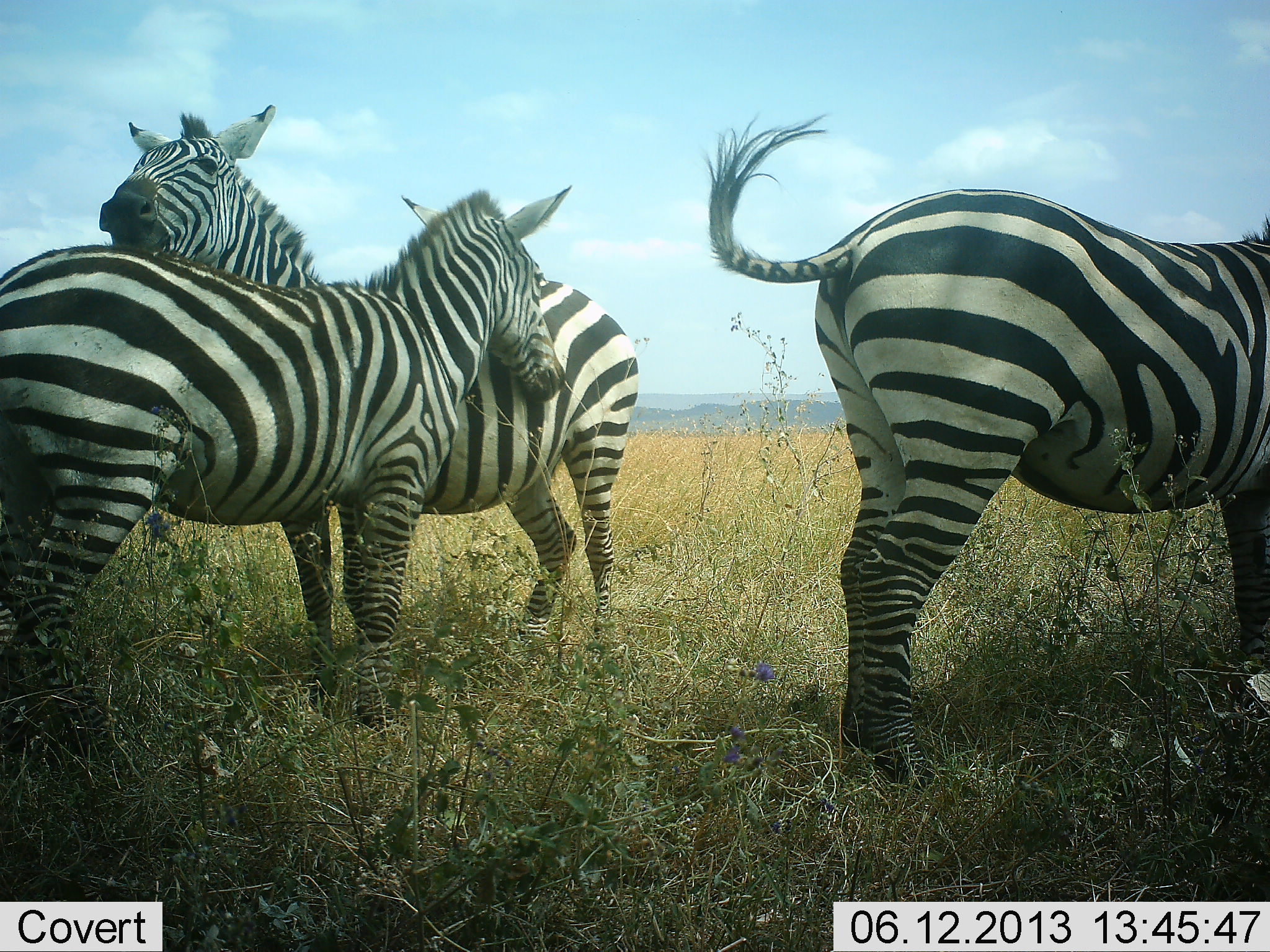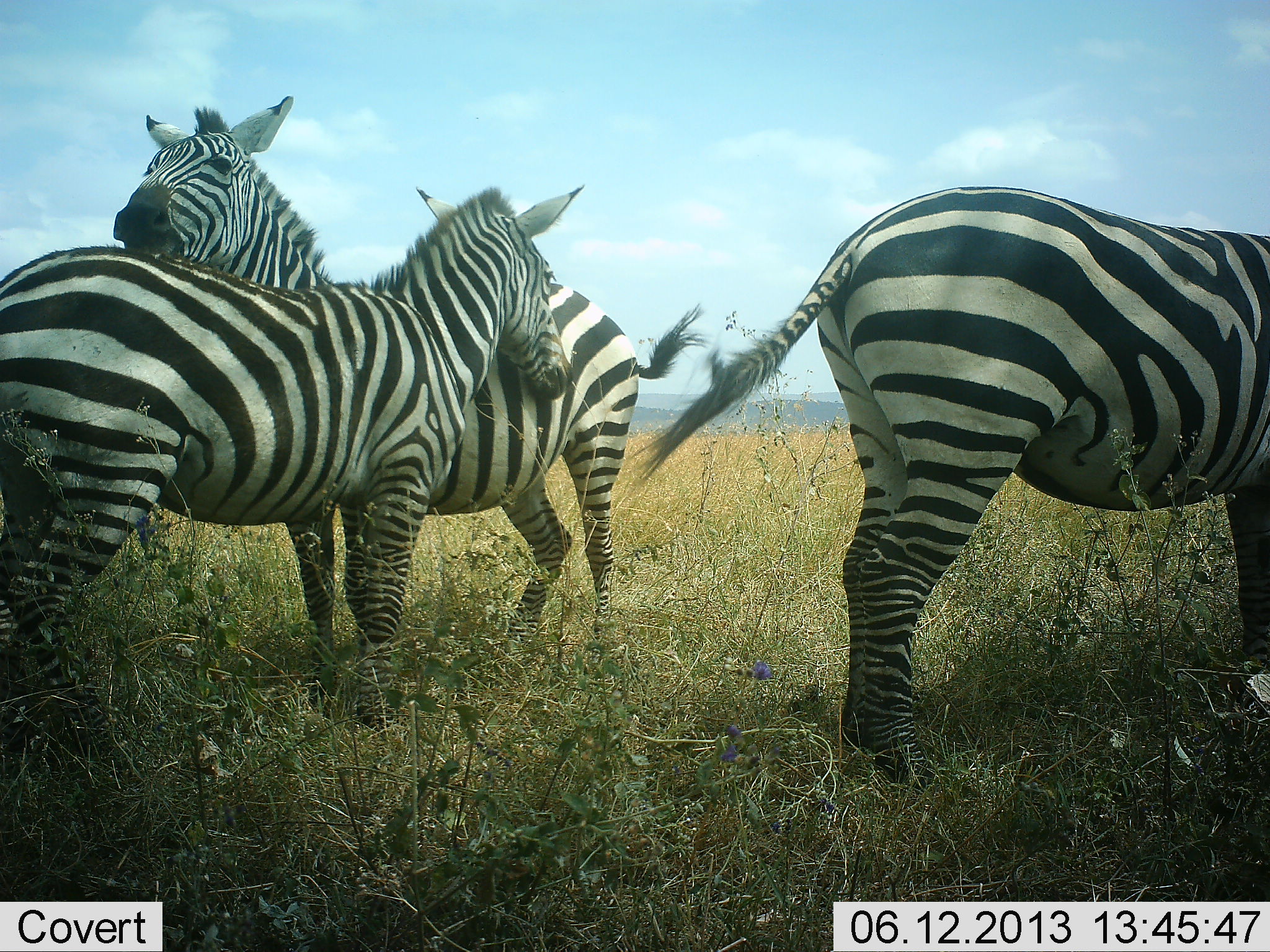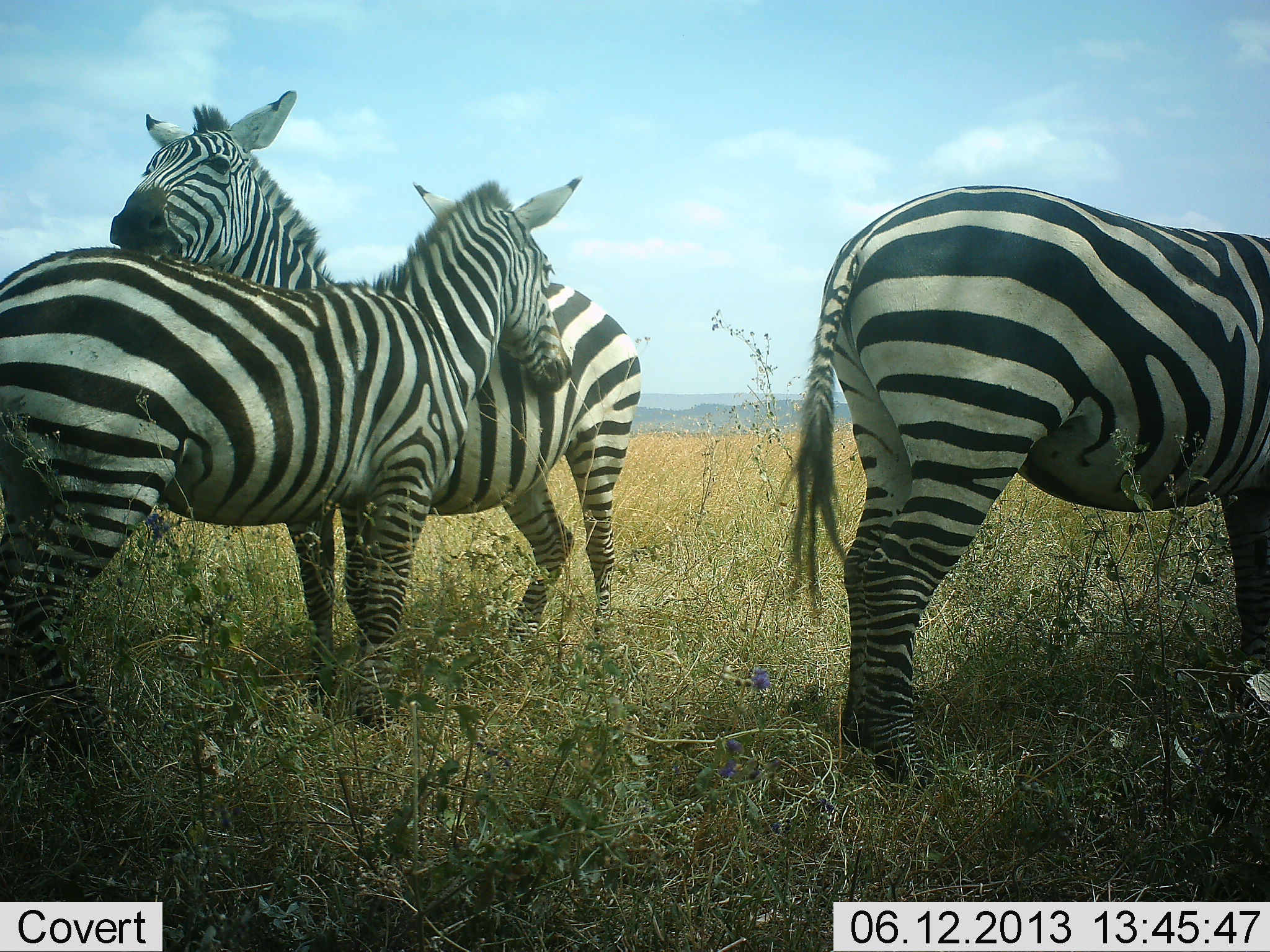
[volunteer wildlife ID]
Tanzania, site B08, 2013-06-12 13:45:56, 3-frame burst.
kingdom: Animalia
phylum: Chordata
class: Mammalia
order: Perissodactyla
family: Equidae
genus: Equus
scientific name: Equus quagga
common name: plains zebra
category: zebra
Zebra (plains zebra) (Equus quagga), count 3. Behavior (volunteer vote fractions): standing 94%, resting 6%, moving 0%, interacting 72%. Young present (vote fraction): 0%. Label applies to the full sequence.